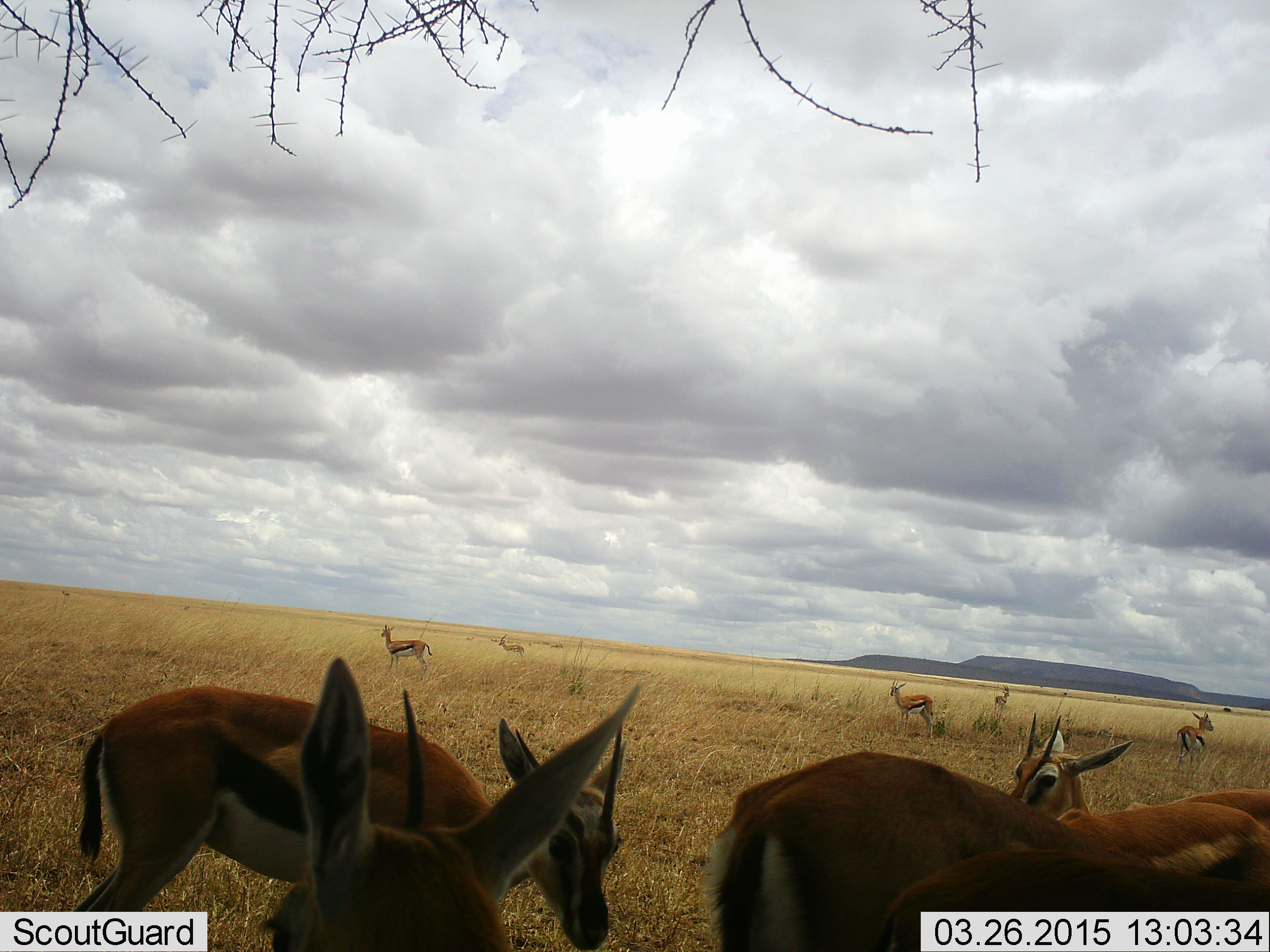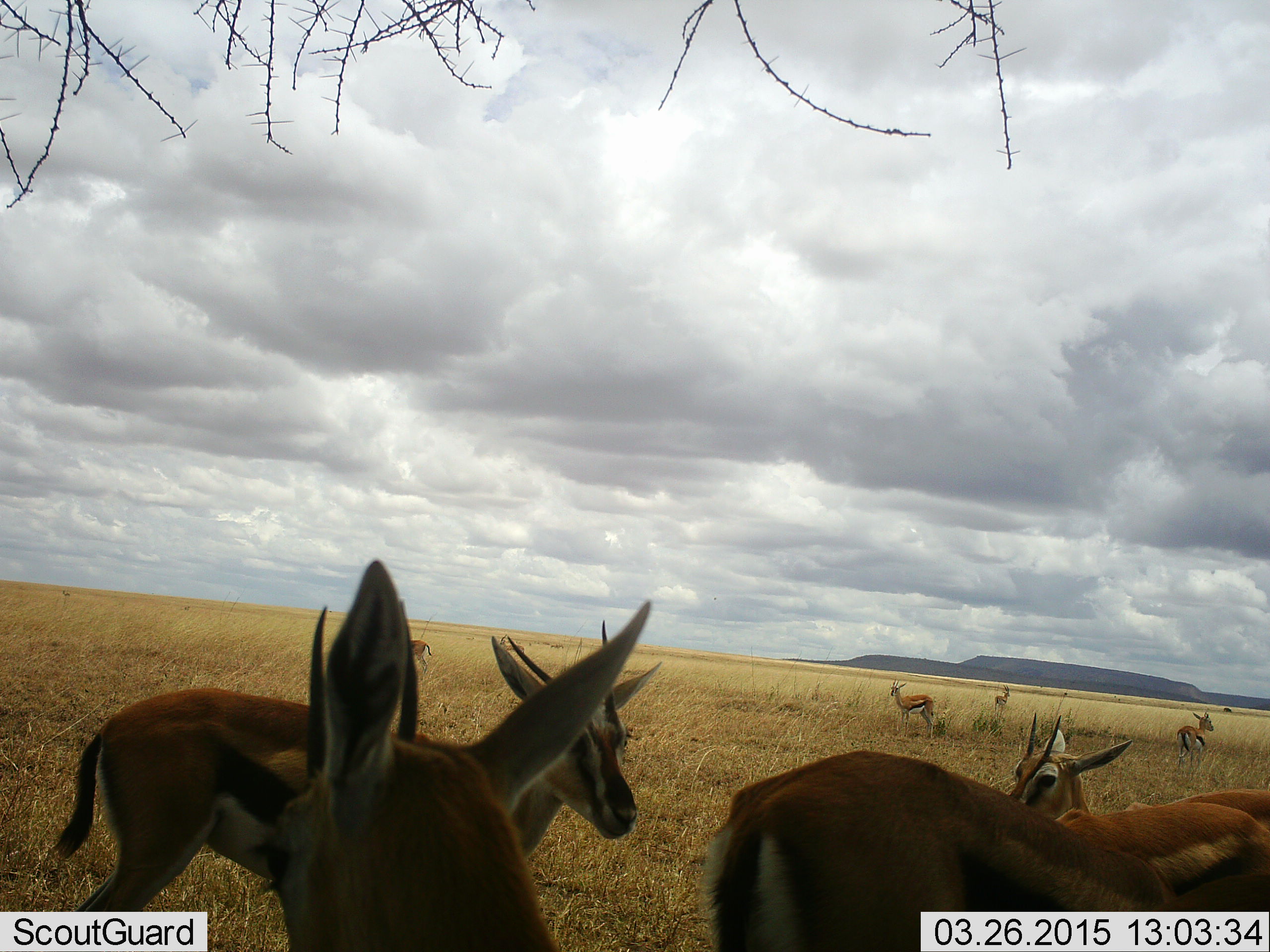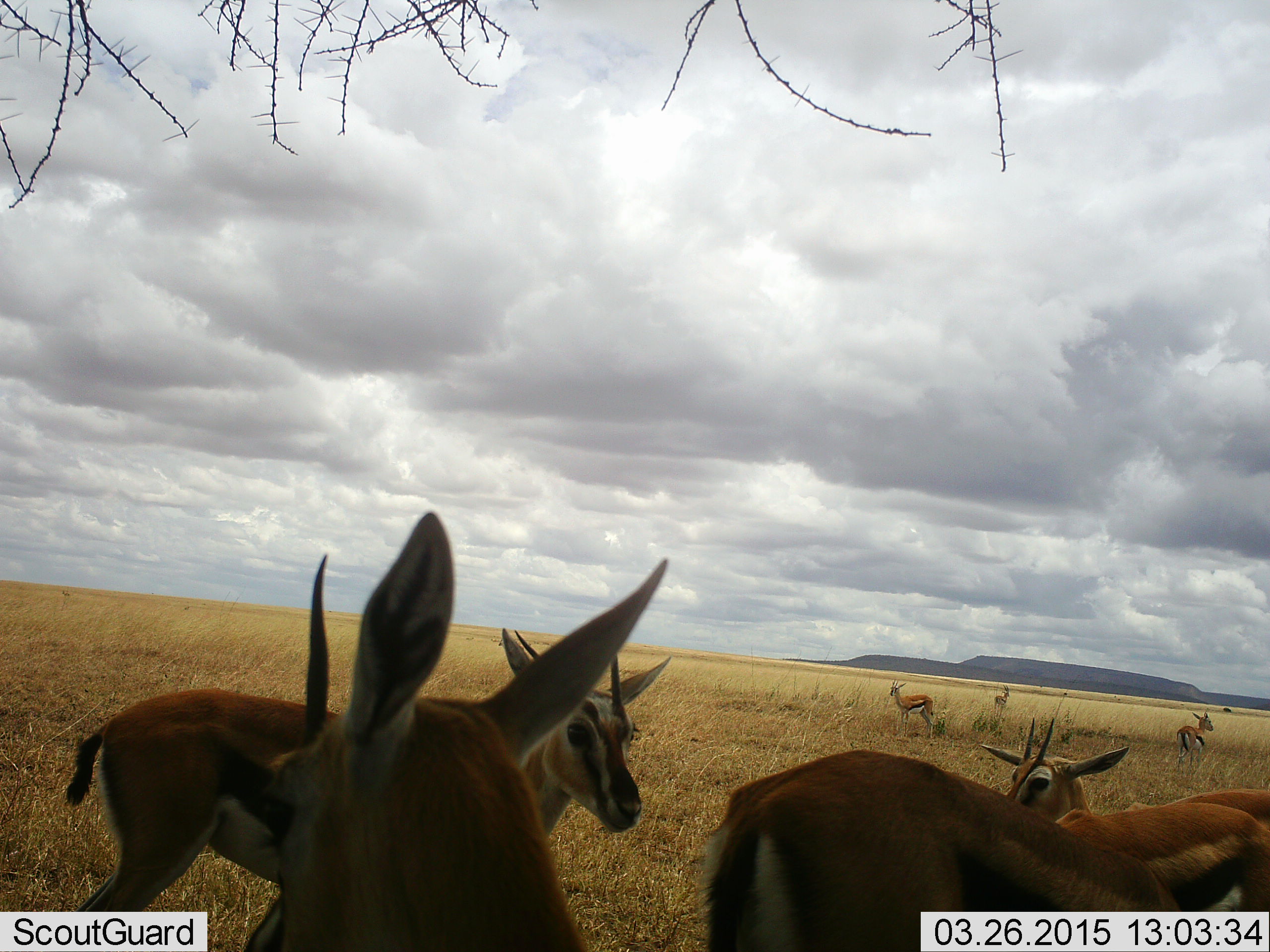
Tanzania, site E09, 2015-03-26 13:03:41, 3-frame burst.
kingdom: Animalia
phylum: Chordata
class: Mammalia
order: Artiodactyla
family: Bovidae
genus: Eudorcas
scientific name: Eudorcas thomsonii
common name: thomson's gazelle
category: gazellethomsons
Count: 10.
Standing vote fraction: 90%.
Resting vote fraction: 0%.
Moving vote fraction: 20%.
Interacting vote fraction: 10%.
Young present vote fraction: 0%.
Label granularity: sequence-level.